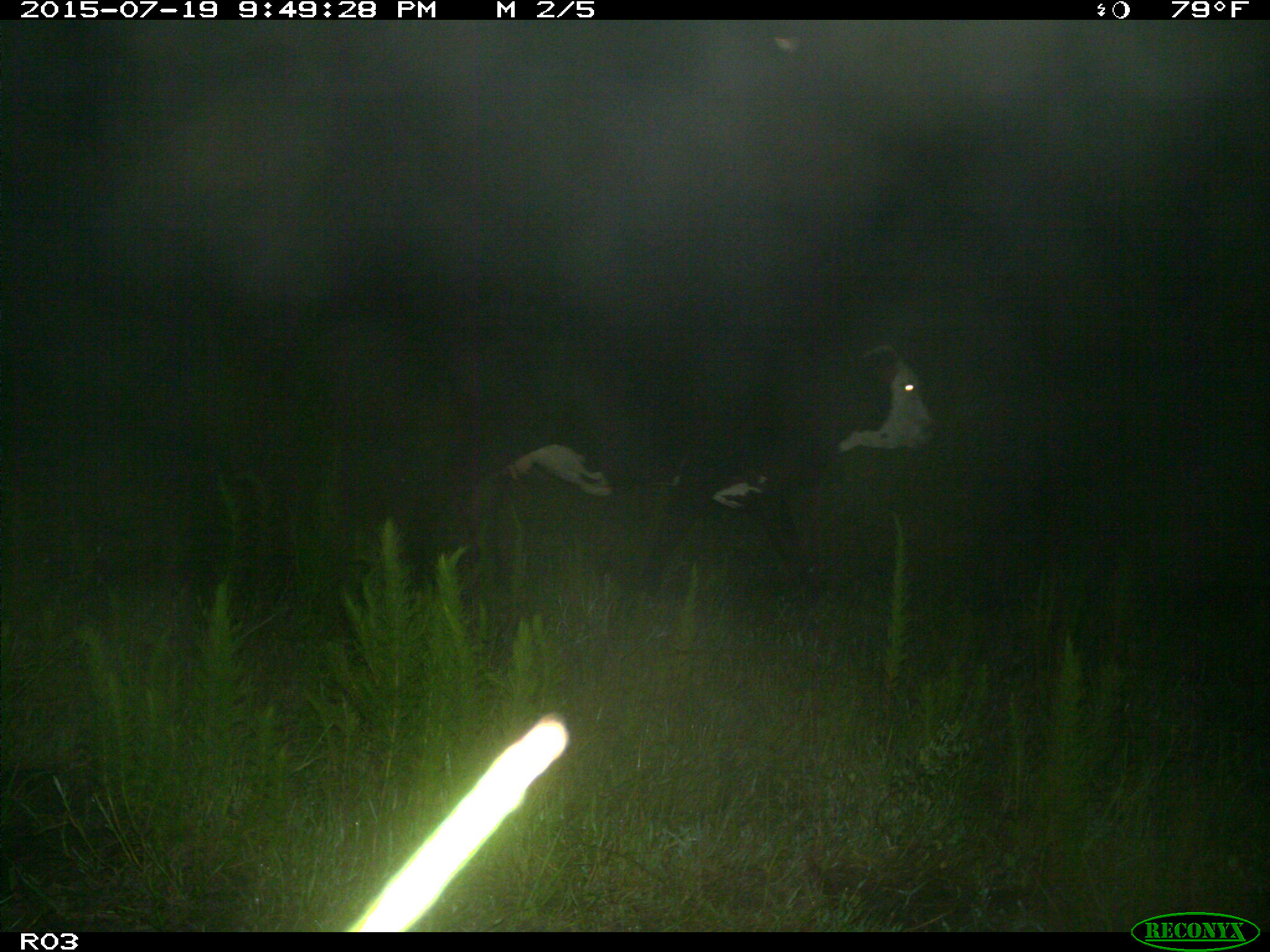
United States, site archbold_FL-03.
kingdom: Animalia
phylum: Chordata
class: Mammalia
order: Artiodactyla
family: Bovidae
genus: Bos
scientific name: Bos taurus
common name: domestic cow